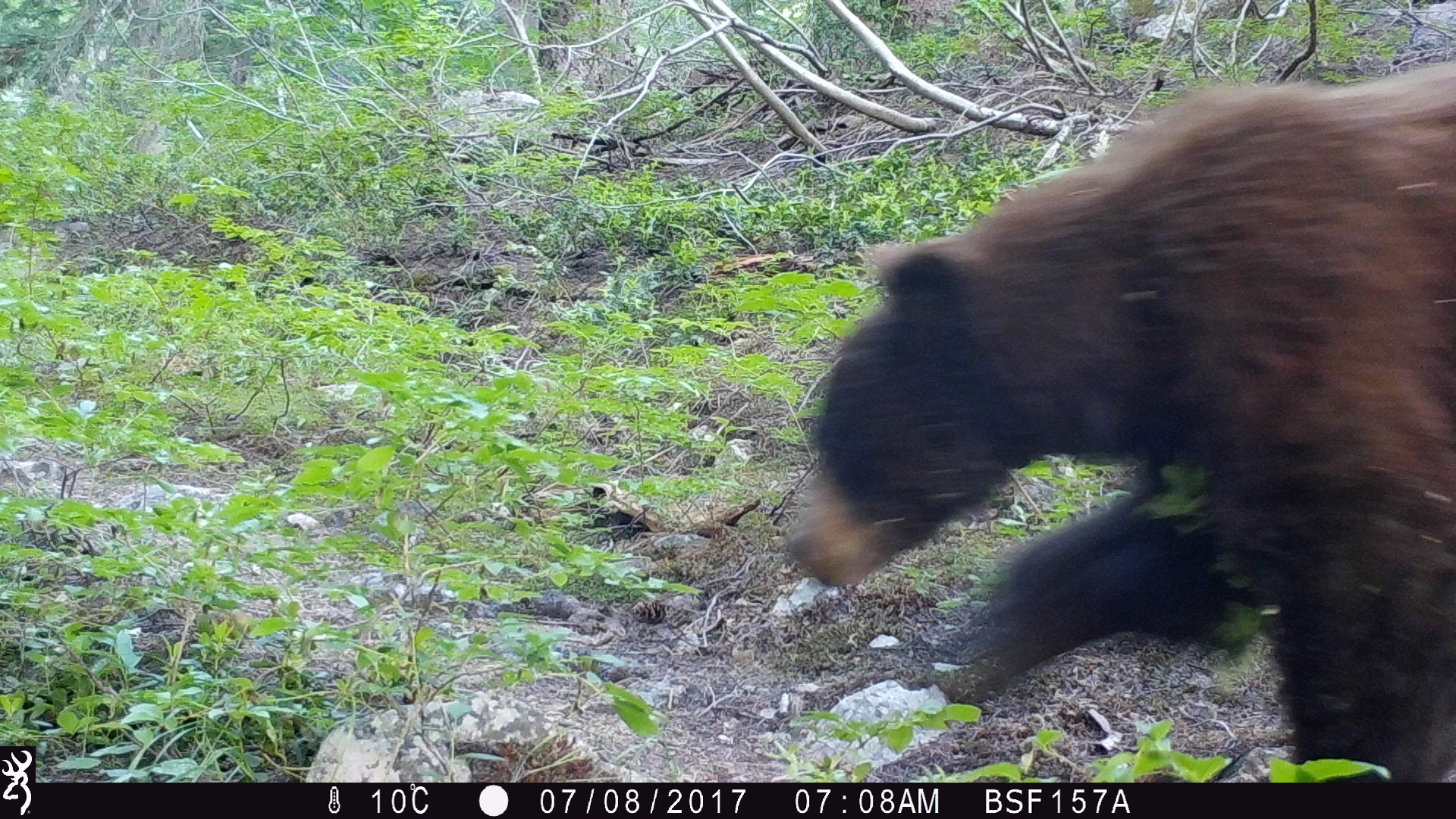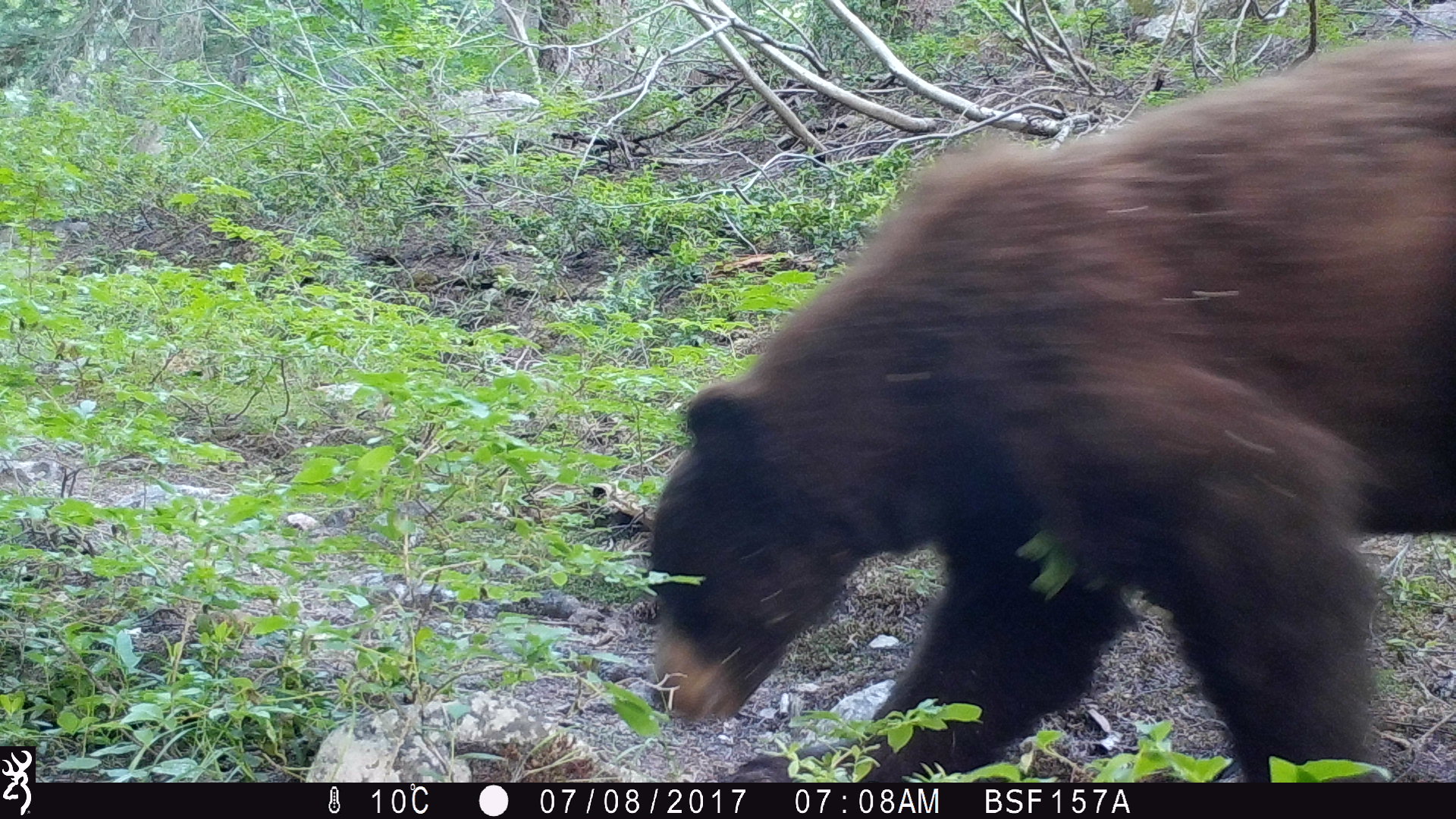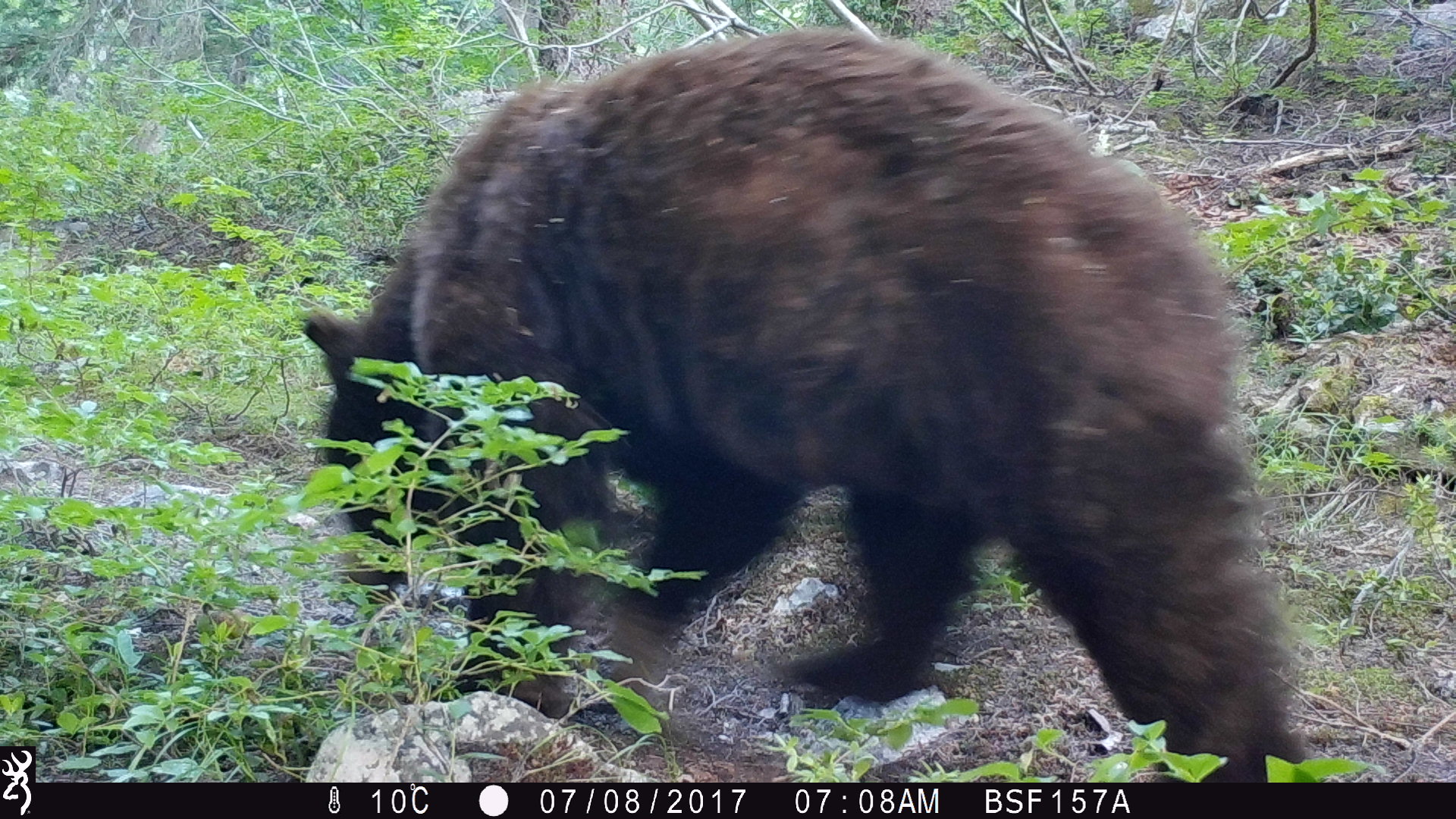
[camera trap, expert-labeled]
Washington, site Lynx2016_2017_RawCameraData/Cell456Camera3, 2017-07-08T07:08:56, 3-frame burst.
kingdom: Animalia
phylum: Chordata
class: Mammalia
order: Carnivora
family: Ursidae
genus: Ursus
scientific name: Ursus americanus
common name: american black bear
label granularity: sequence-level